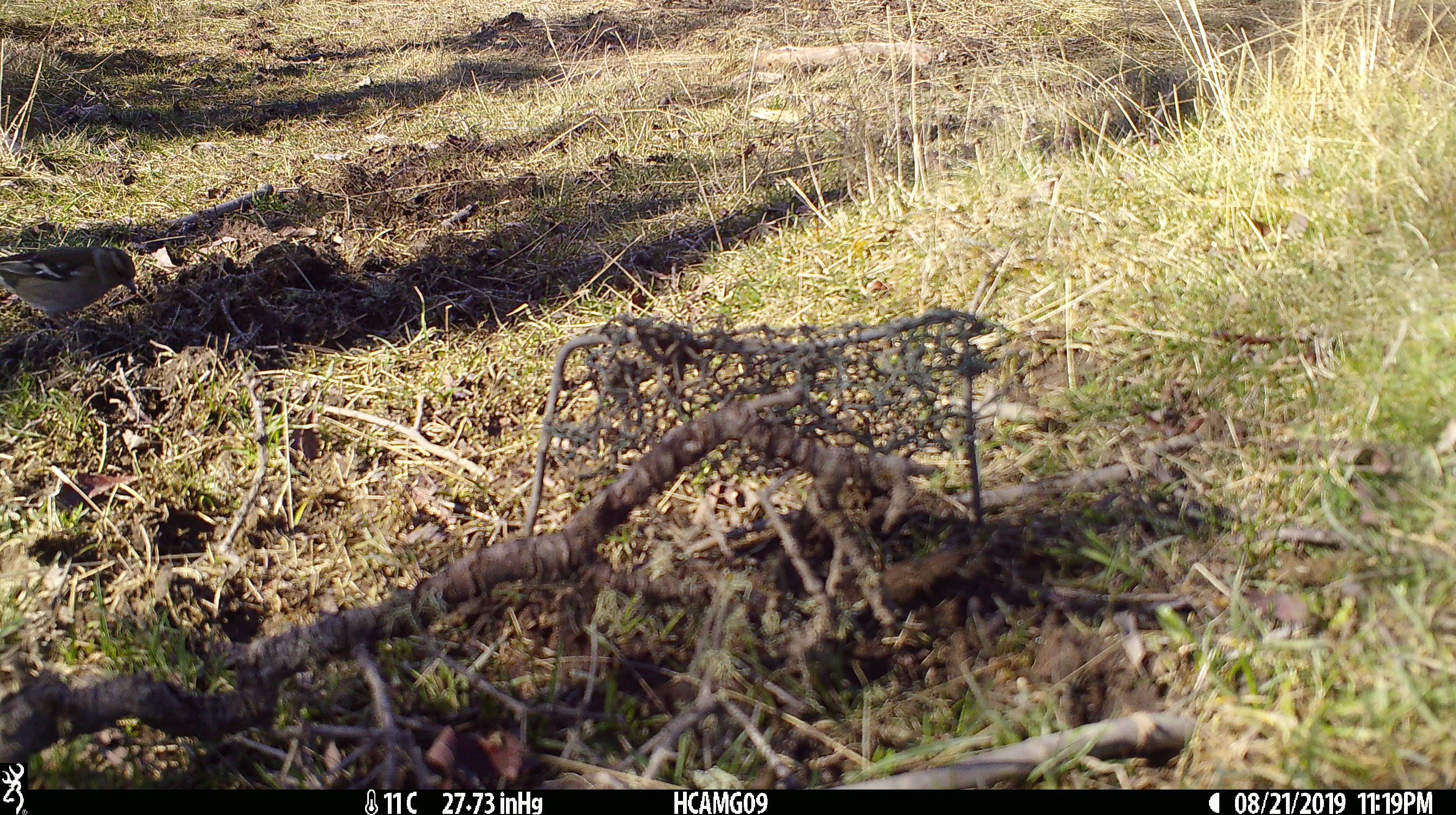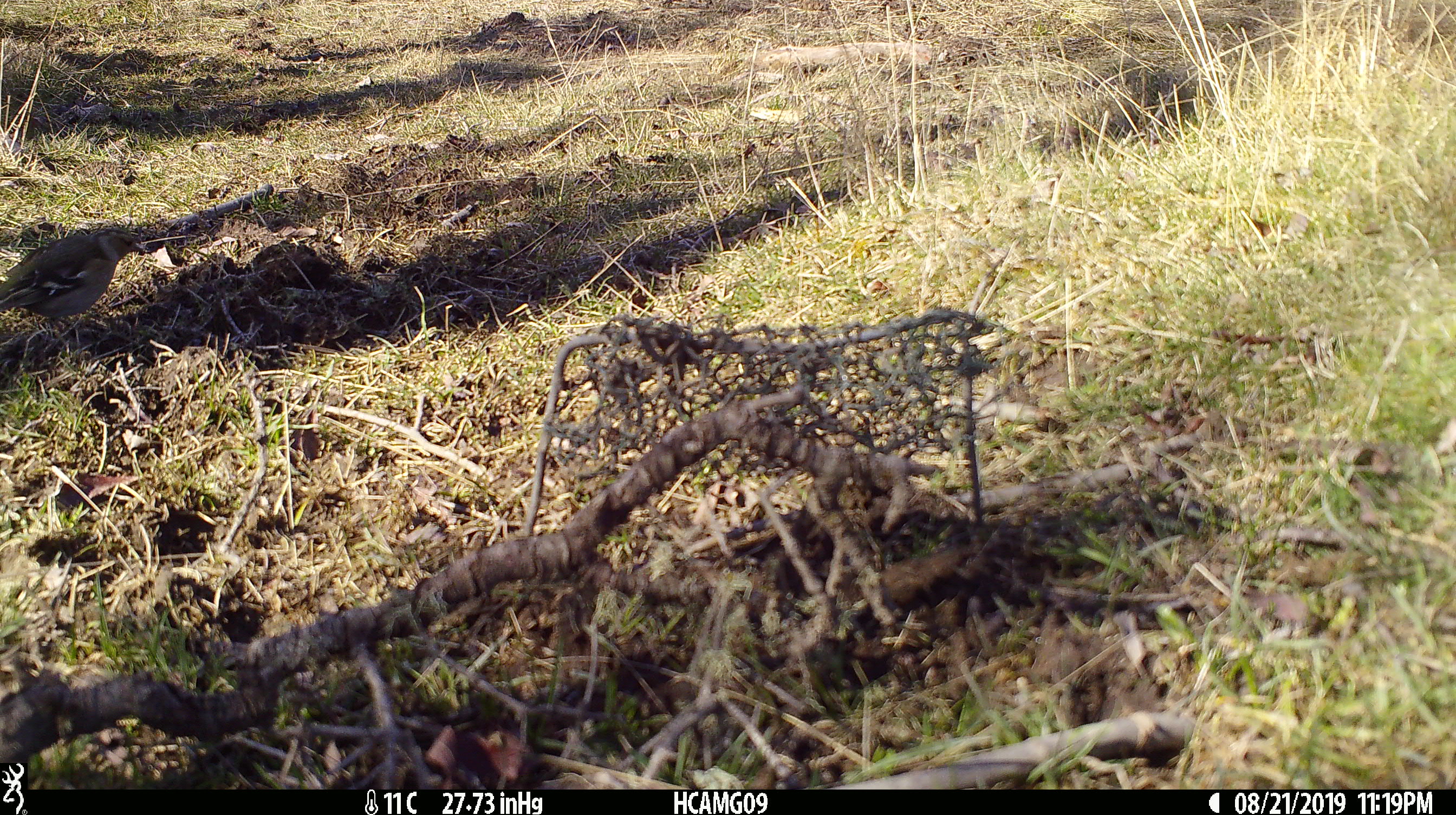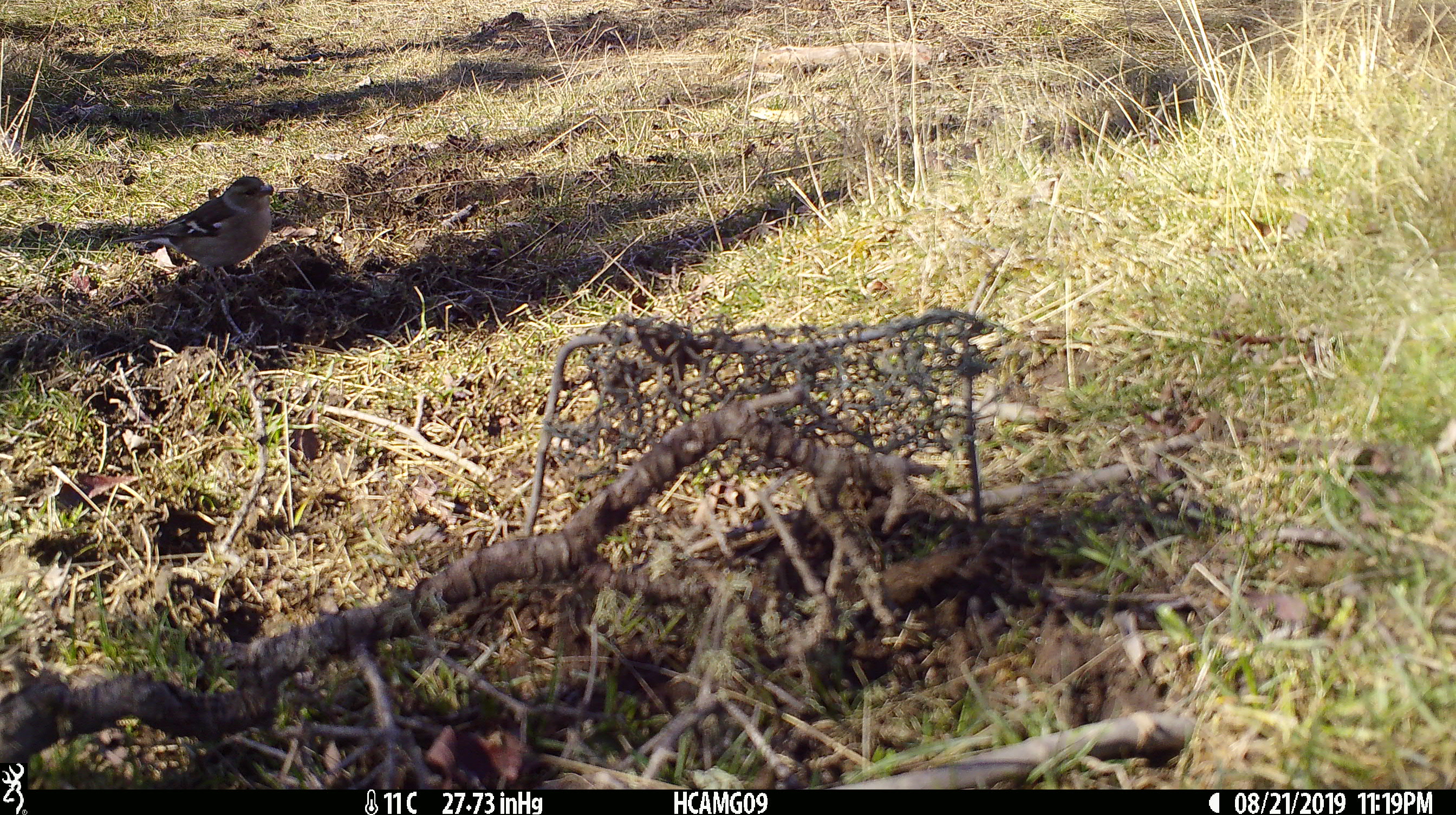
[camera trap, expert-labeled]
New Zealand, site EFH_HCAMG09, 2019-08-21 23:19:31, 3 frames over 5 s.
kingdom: Animalia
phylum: Chordata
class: Aves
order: Passeriformes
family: Fringillidae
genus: Fringilla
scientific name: Fringilla coelebs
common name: common chaffinch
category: chaffinch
Chaffinch (common chaffinch) (Fringilla coelebs).